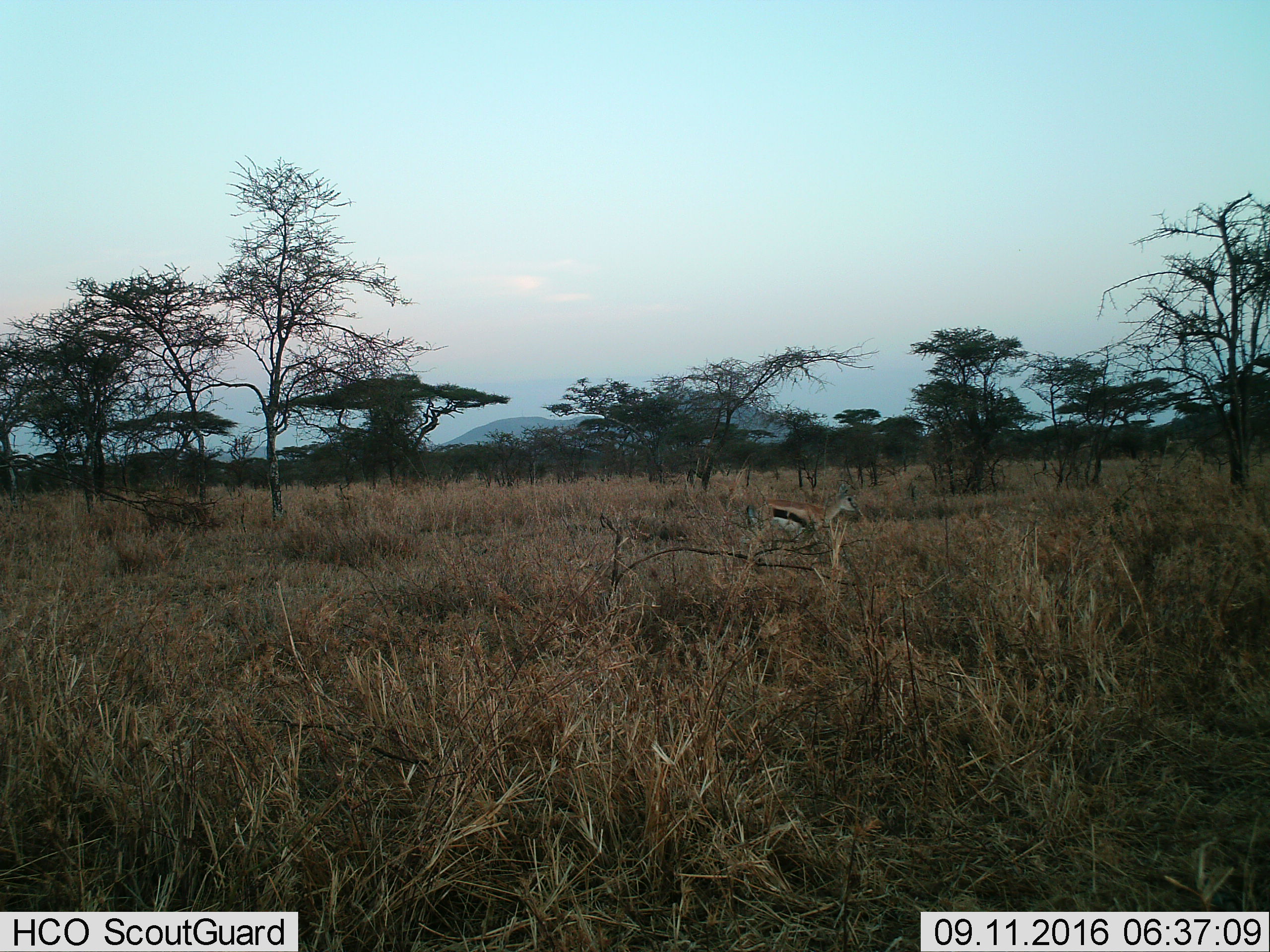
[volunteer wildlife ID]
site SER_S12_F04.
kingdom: Animalia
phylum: Chordata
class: Mammalia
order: Artiodactyla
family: Bovidae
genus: Eudorcas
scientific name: Eudorcas thomsonii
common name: thomson's gazelle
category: gazellethomsons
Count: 1.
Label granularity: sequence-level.